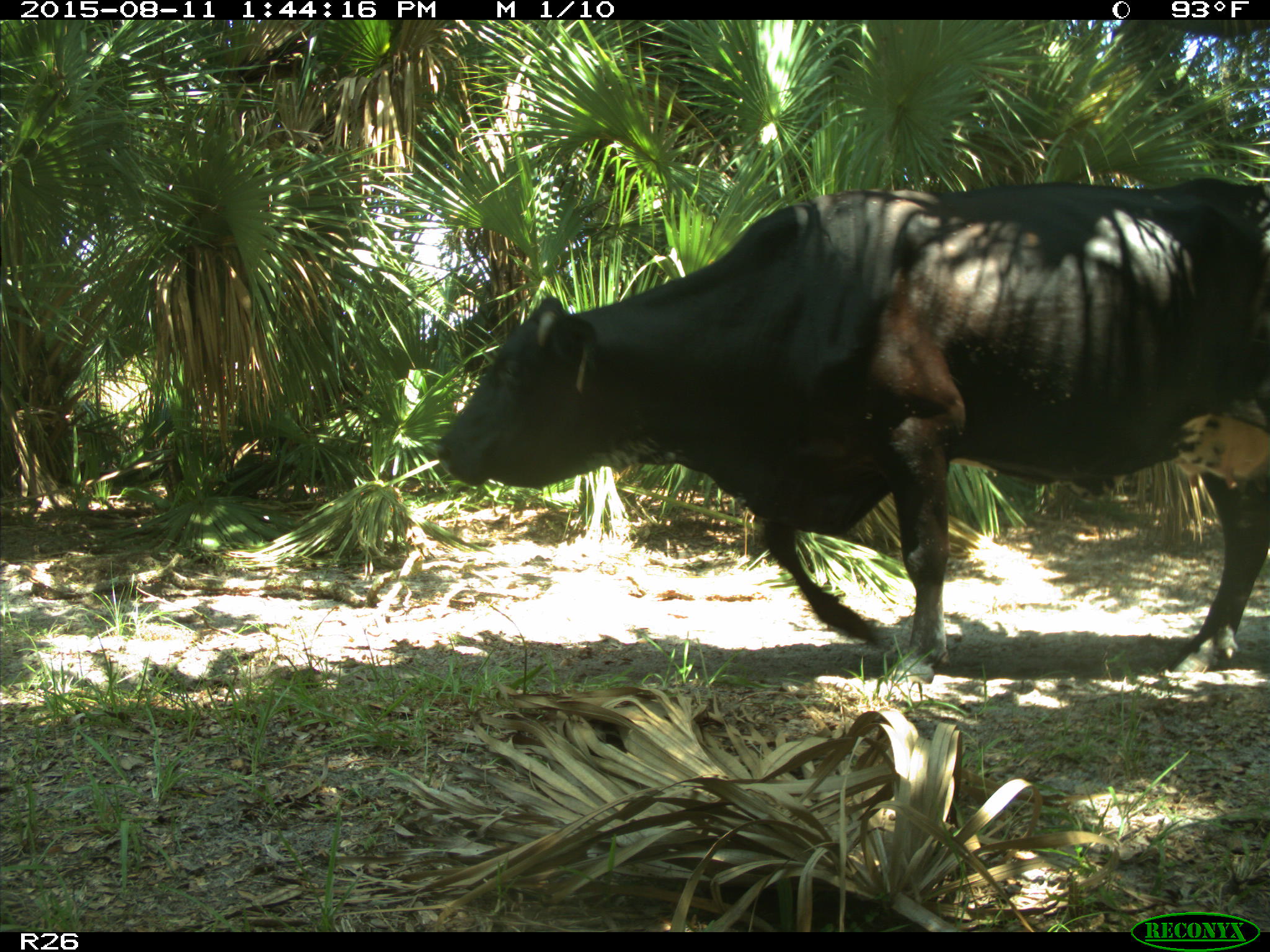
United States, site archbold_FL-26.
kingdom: Animalia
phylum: Chordata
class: Mammalia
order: Artiodactyla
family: Bovidae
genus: Bos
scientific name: Bos taurus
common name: domestic cow